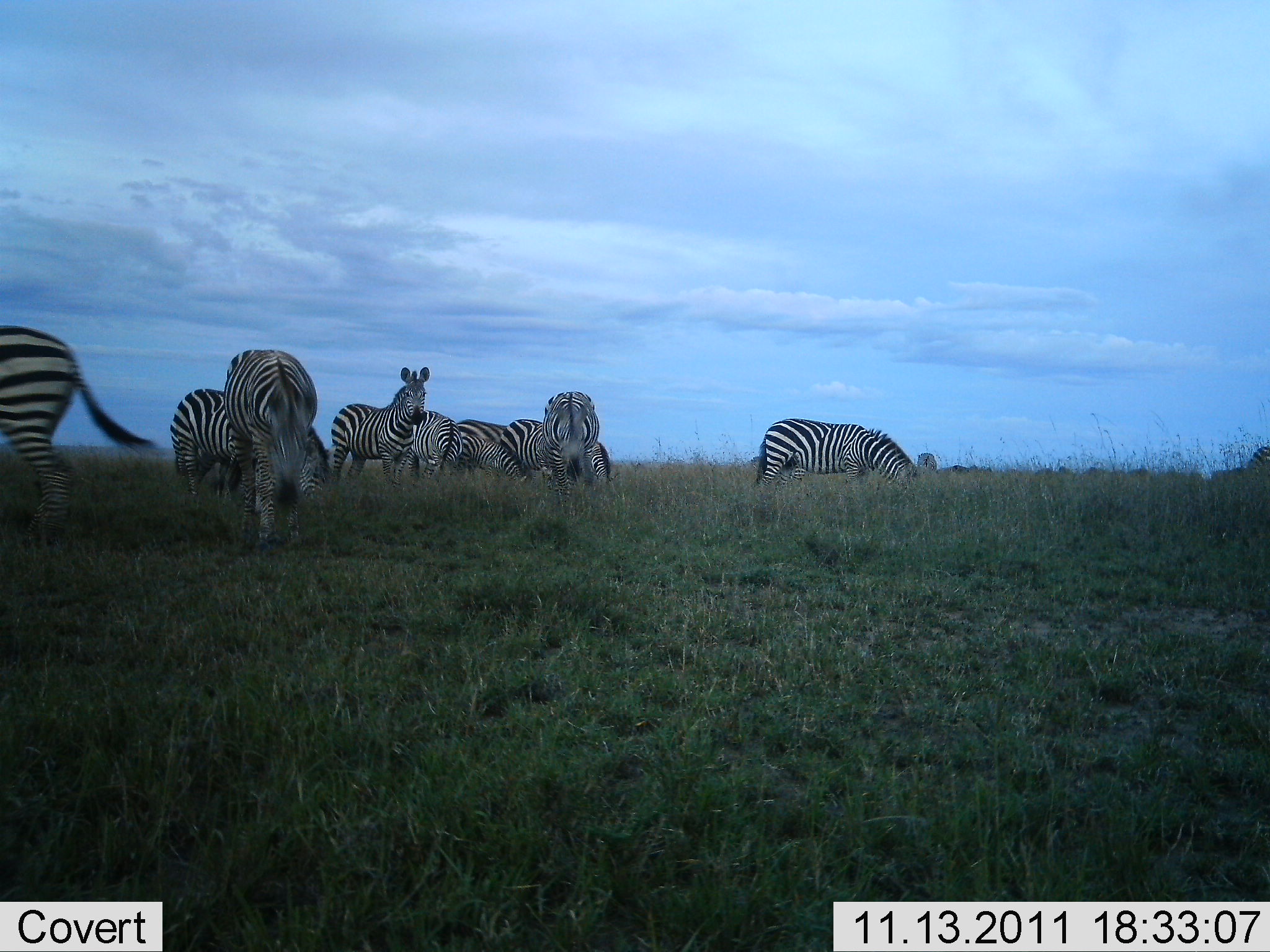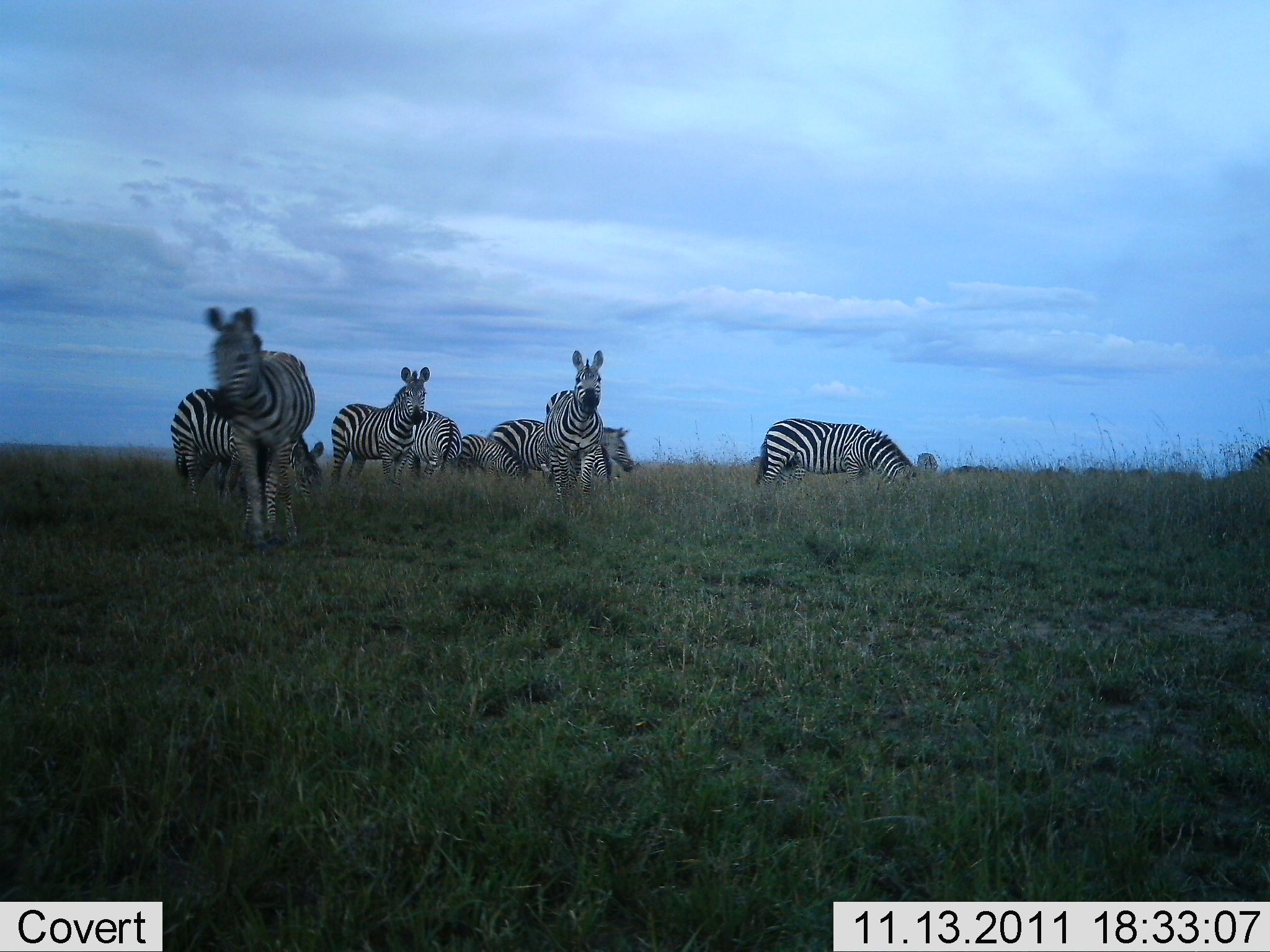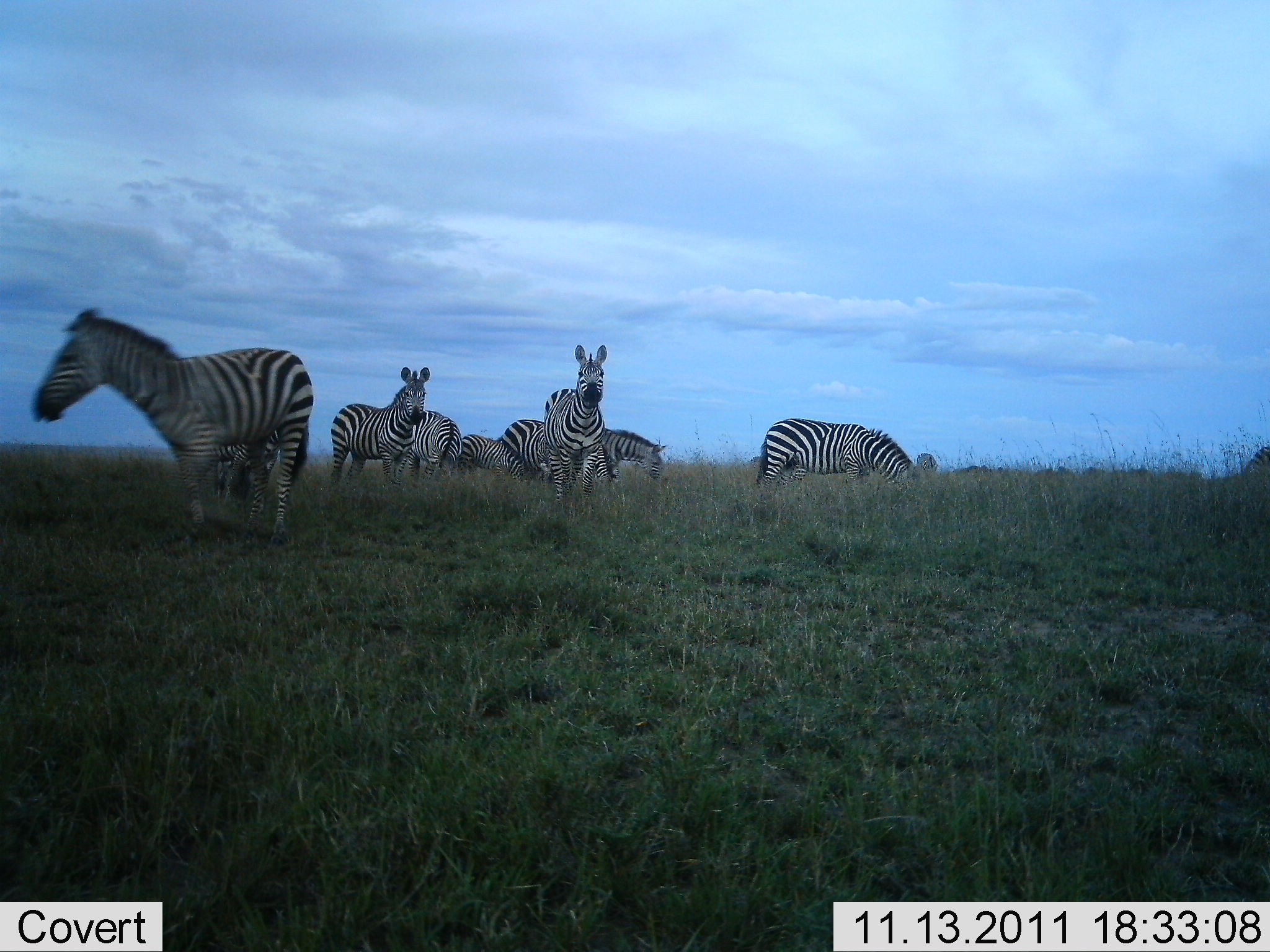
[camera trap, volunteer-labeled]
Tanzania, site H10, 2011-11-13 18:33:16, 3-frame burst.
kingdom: Animalia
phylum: Chordata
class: Mammalia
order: Perissodactyla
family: Equidae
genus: Equus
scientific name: Equus quagga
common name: plains zebra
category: zebra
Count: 10.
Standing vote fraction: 79%.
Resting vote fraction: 7%.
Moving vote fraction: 71%.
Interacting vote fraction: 7%.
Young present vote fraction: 7%.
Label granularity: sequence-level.